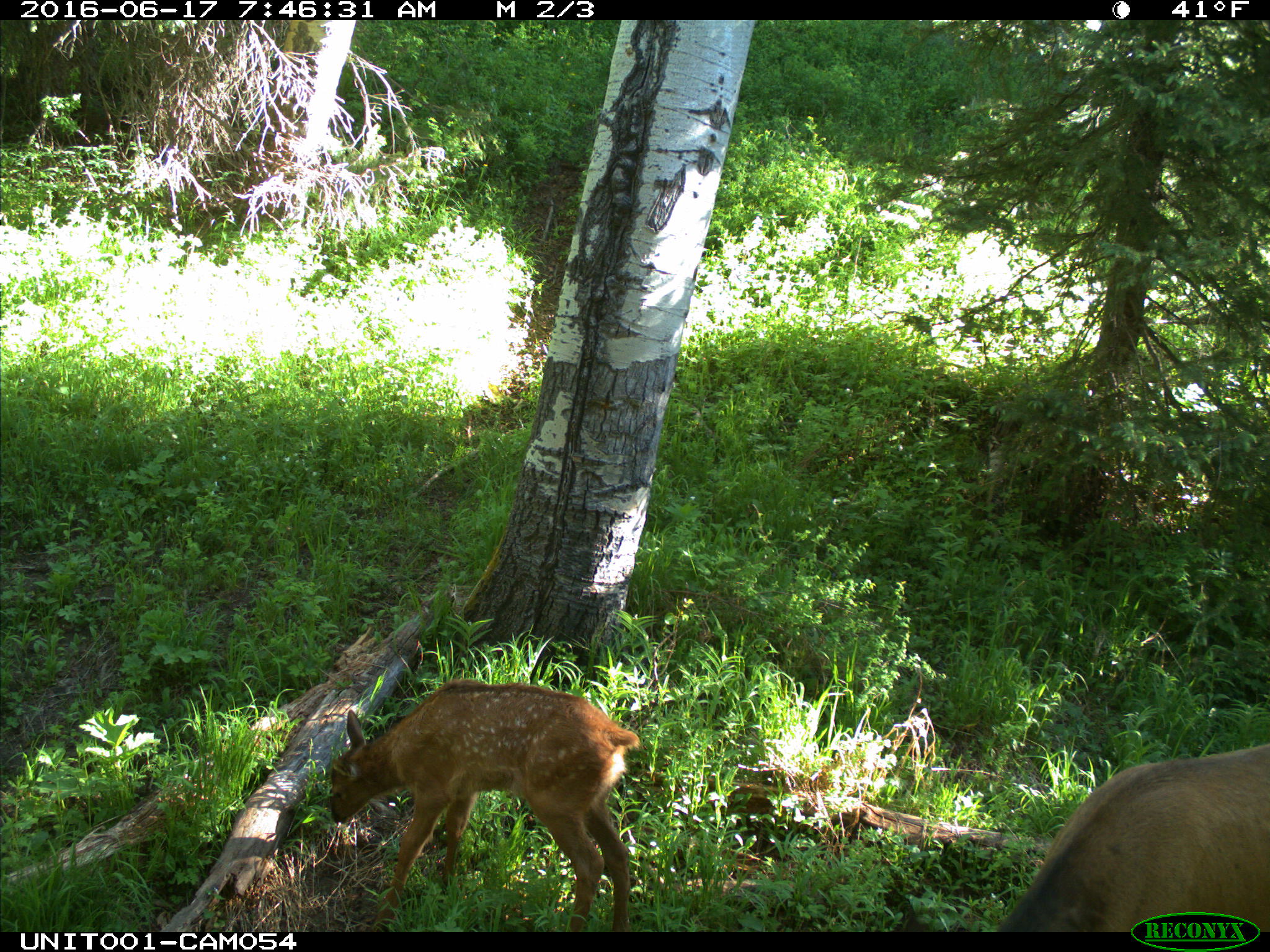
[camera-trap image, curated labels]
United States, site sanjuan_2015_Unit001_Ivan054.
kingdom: Animalia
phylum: Chordata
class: Mammalia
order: Artiodactyla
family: Cervidae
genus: Cervus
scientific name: Cervus elaphus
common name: red deer